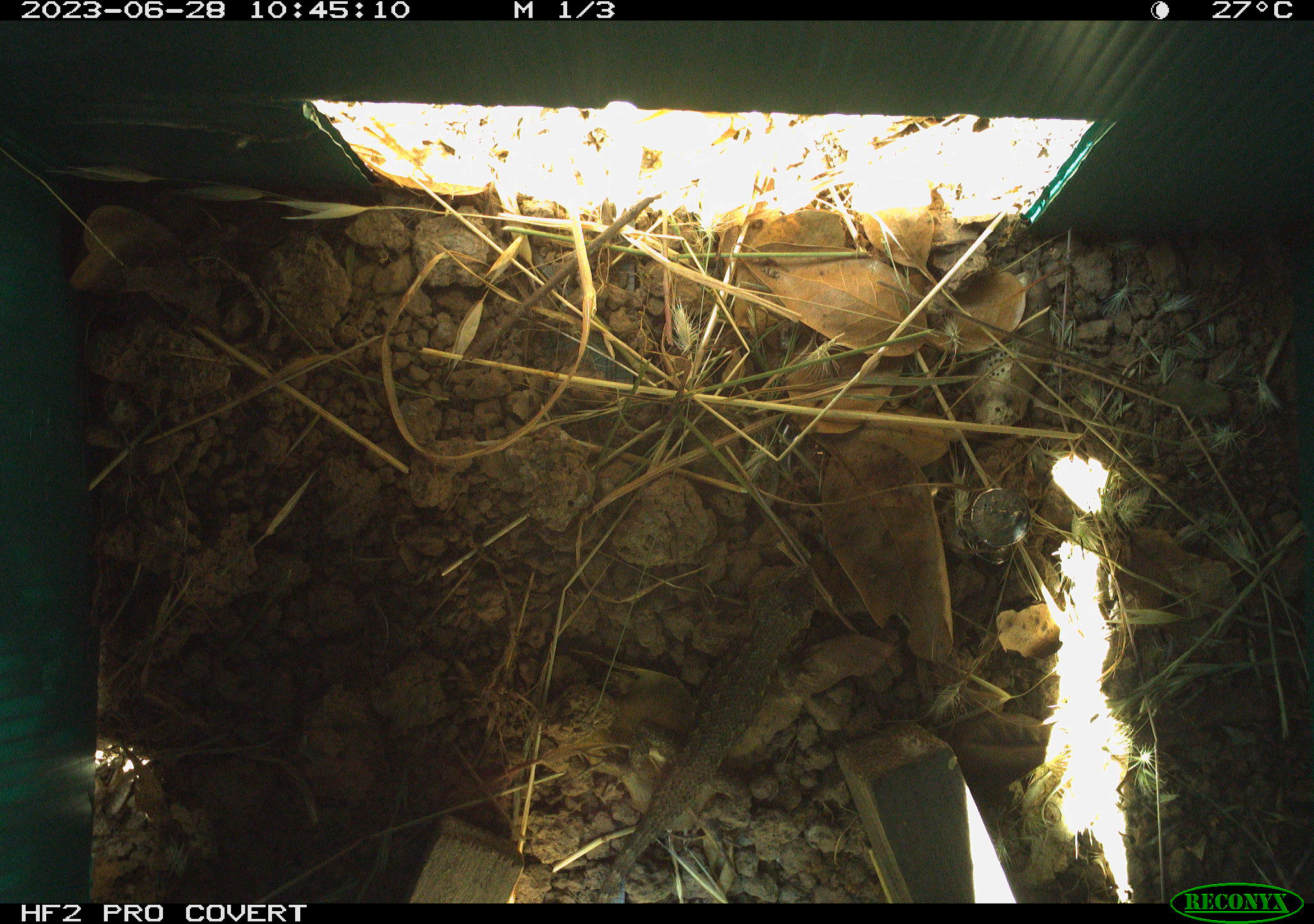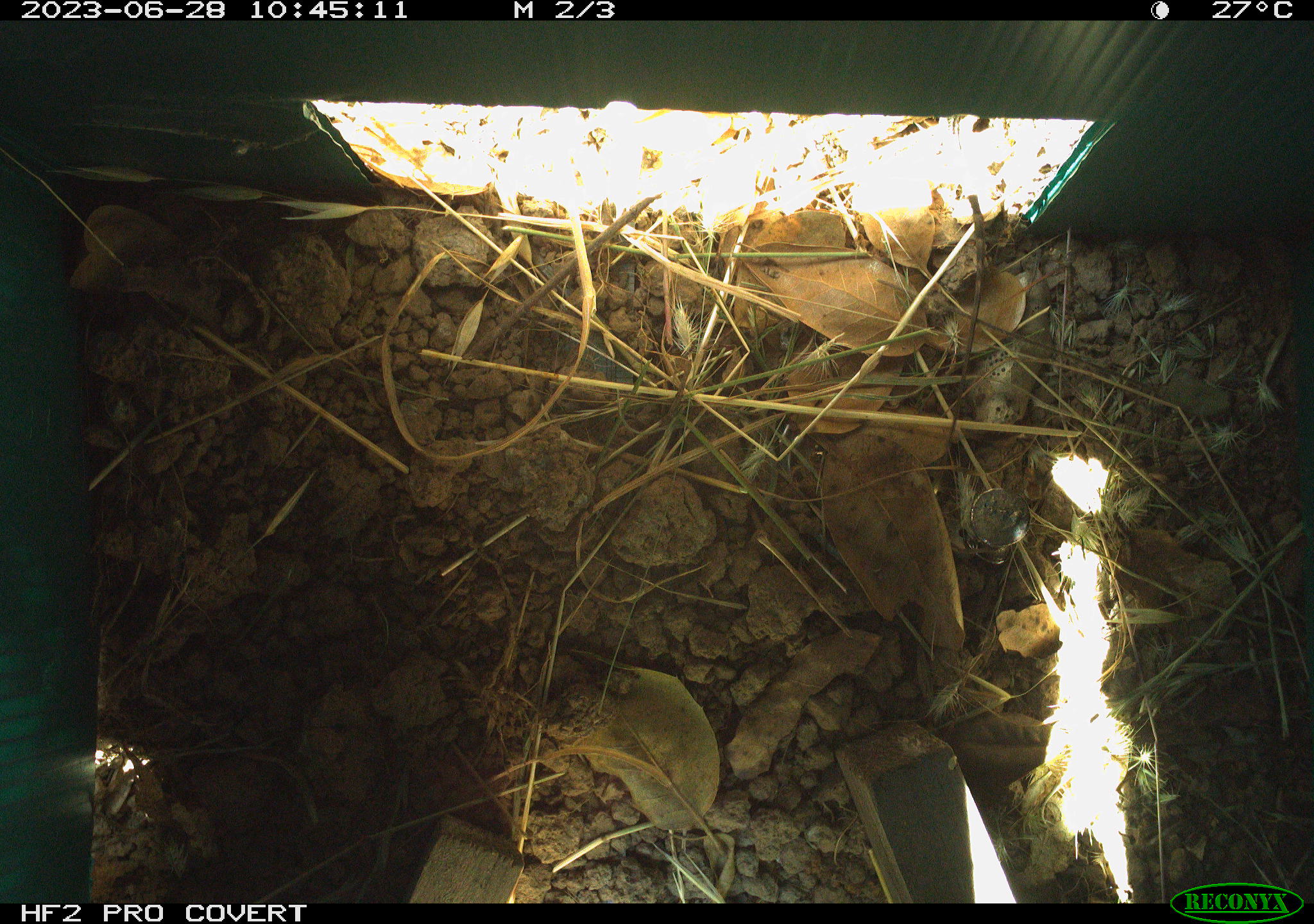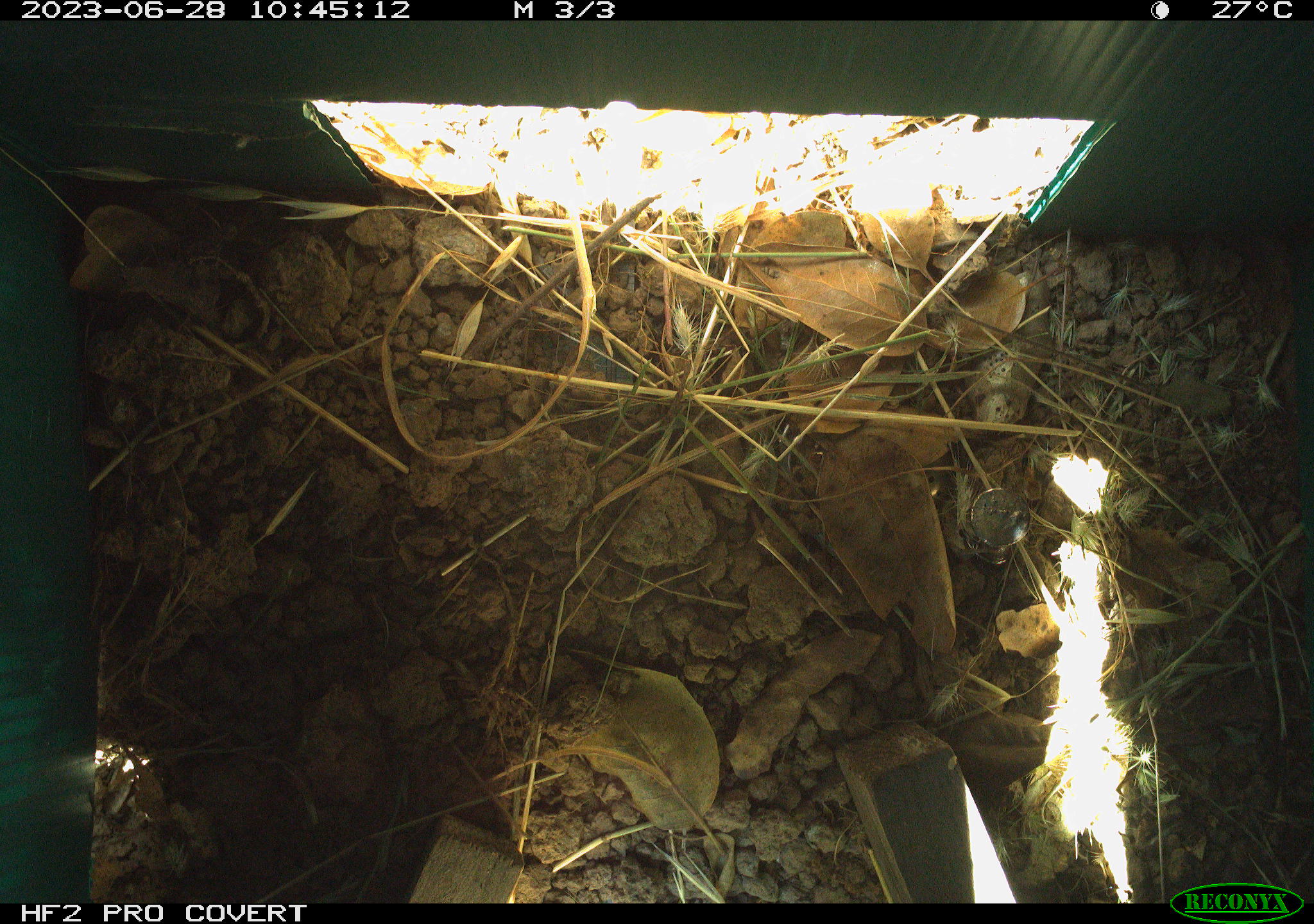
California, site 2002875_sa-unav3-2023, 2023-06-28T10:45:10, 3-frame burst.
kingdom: Animalia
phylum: Chordata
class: Reptilia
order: Squamata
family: Phrynosomatidae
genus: Sceloporus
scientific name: Sceloporus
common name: spiny lizards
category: sceloporus species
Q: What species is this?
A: Sceloporus species (spiny lizards) (Sceloporus).